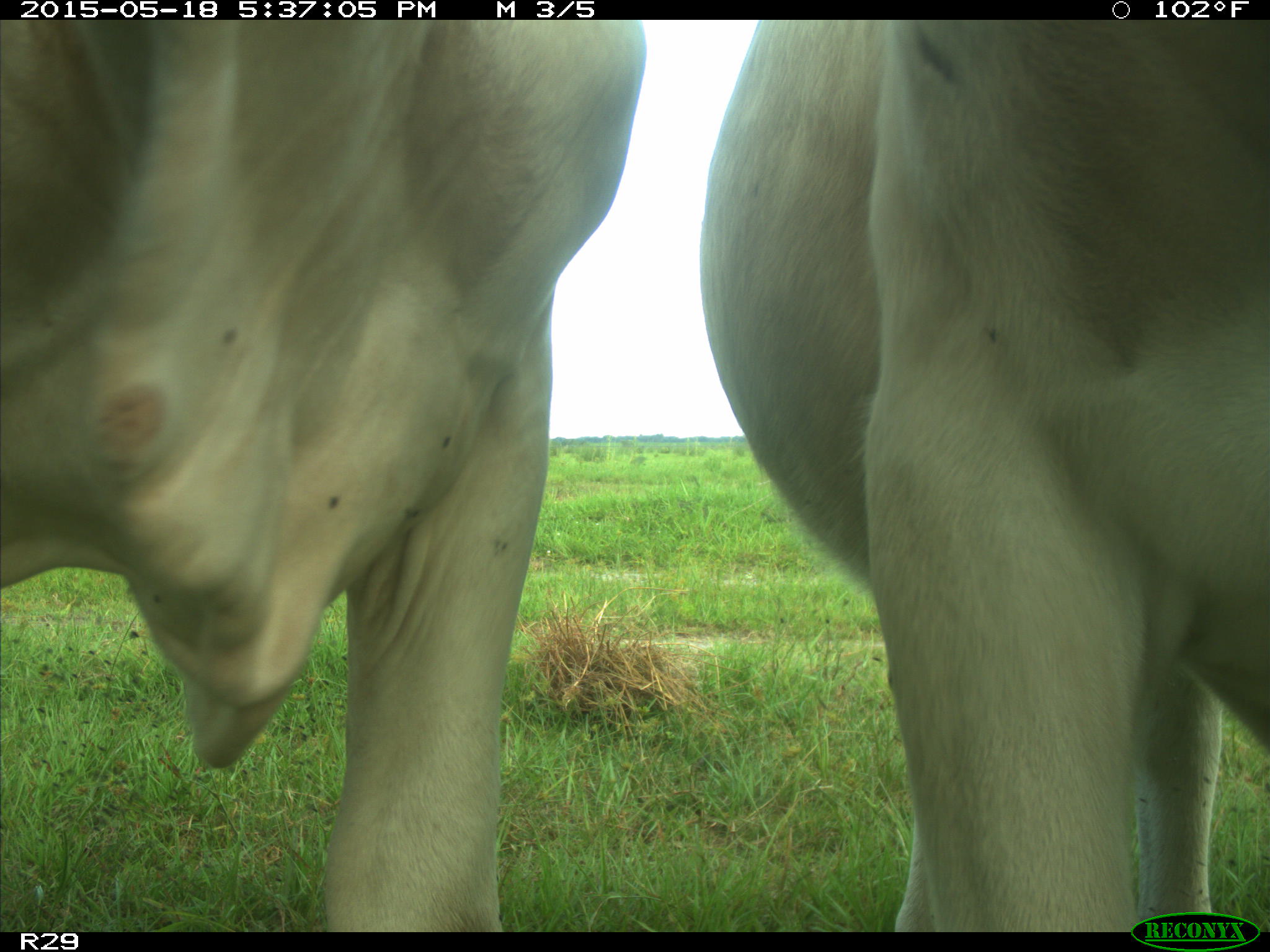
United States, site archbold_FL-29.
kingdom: Animalia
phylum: Chordata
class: Mammalia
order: Artiodactyla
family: Bovidae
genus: Bos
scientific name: Bos taurus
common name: domestic cow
Bos taurus (domestic cow).